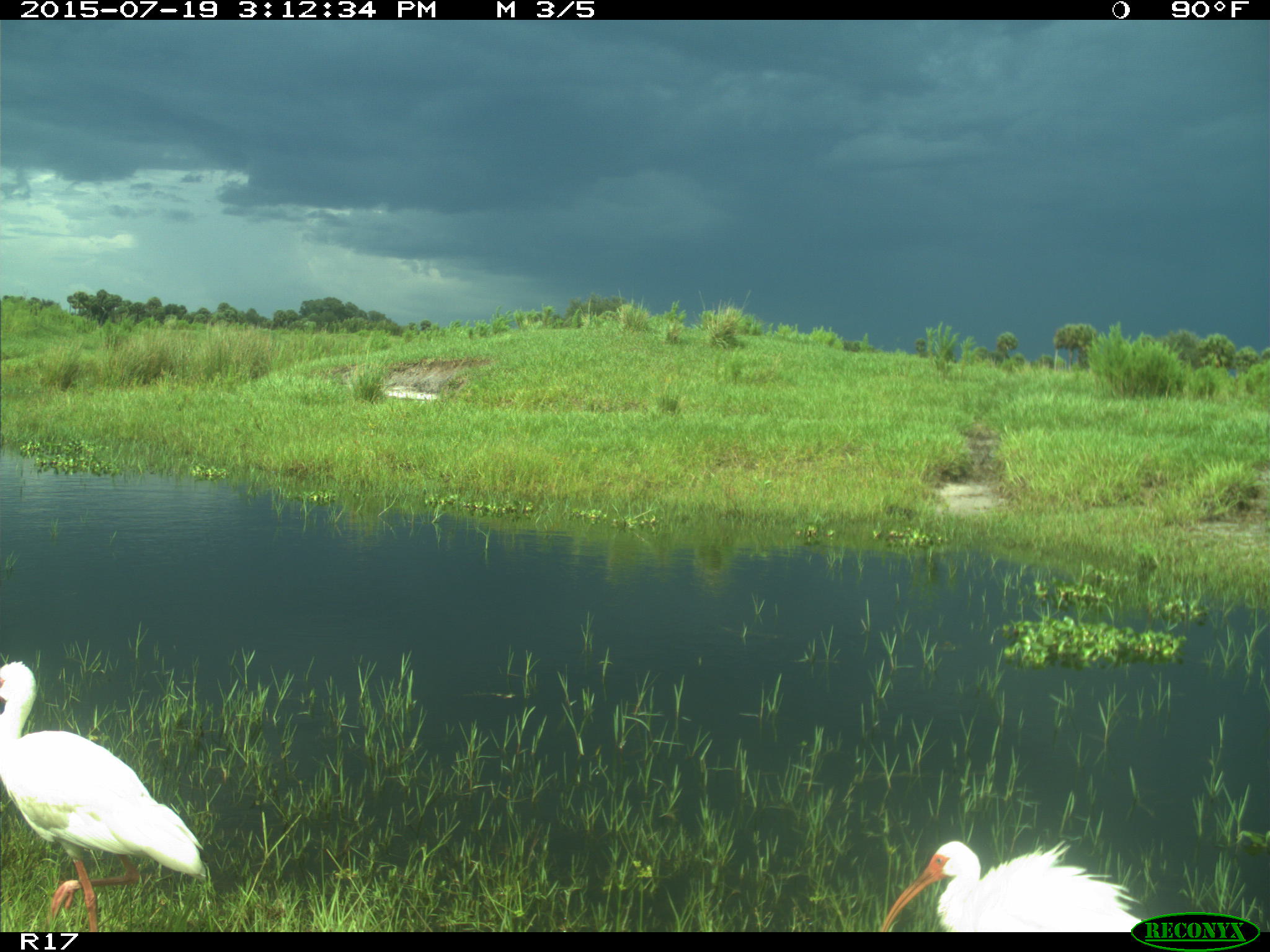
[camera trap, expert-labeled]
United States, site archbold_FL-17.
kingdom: Animalia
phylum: Chordata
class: Aves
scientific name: Aves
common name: birds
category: unidentified bird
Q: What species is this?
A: Unidentified bird (birds) (Aves).